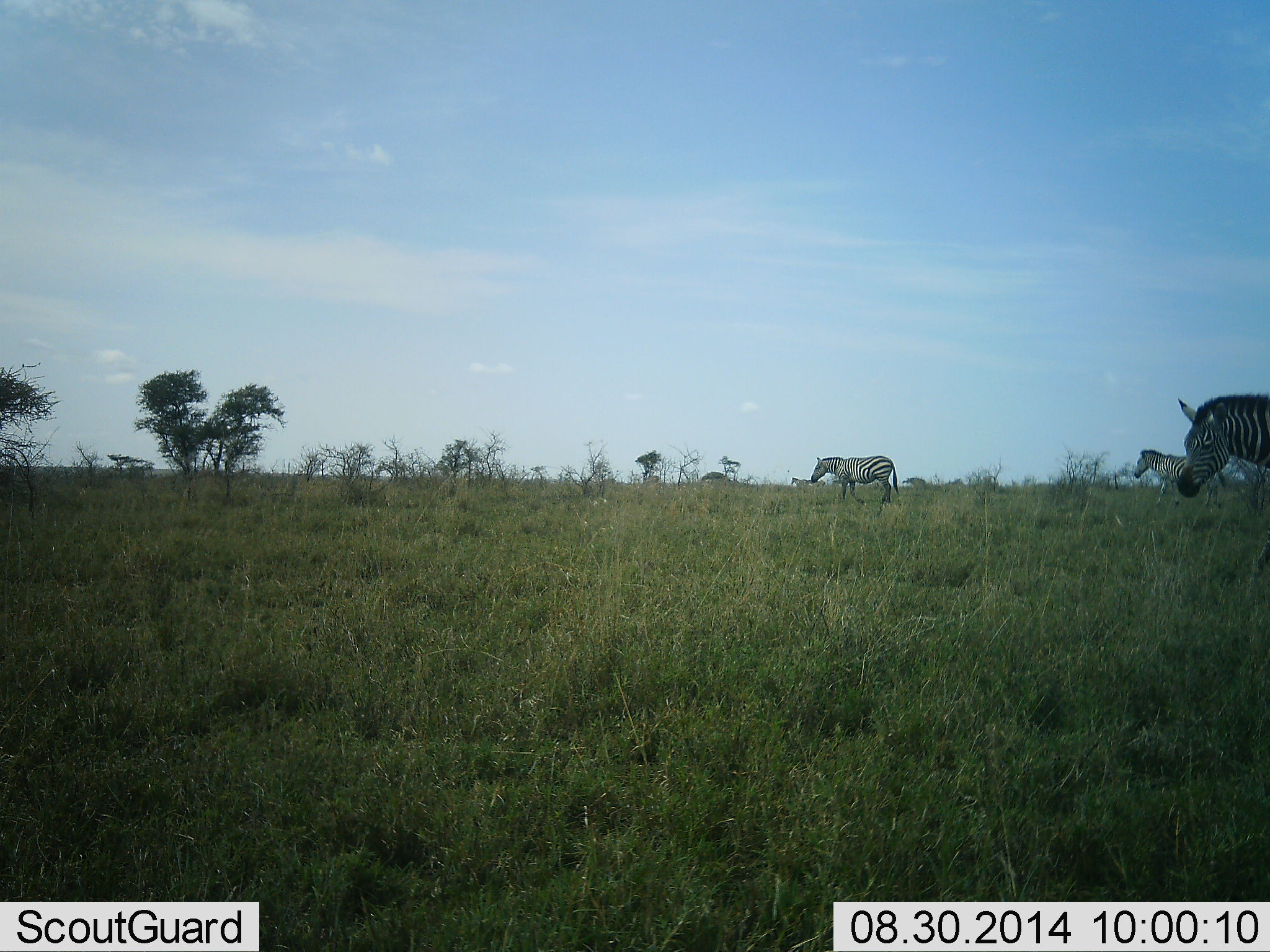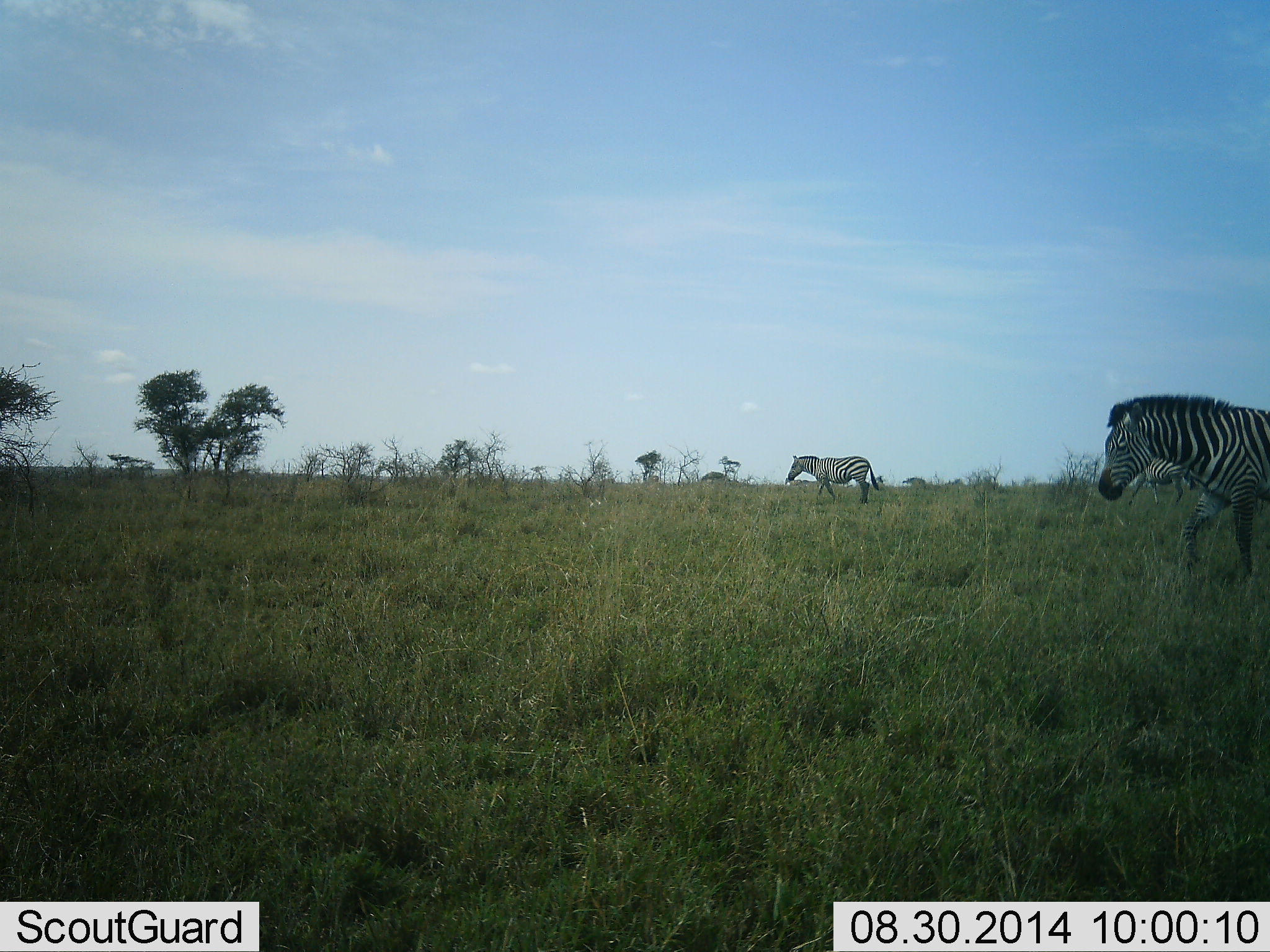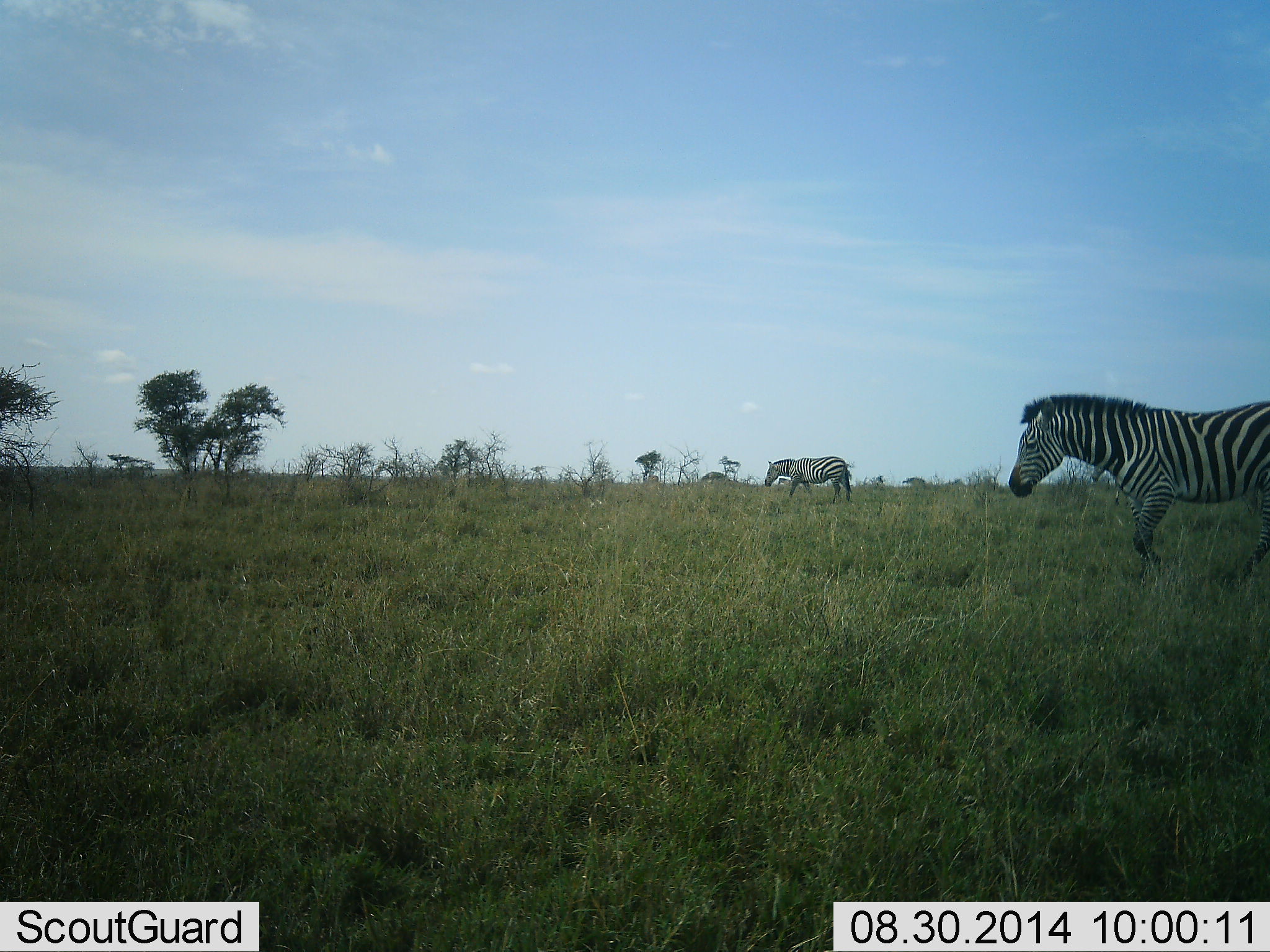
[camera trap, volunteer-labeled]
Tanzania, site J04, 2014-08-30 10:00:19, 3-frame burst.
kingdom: Animalia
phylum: Chordata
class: Mammalia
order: Perissodactyla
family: Equidae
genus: Equus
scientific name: Equus quagga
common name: plains zebra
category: zebra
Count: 3.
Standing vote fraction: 20%.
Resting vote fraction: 0%.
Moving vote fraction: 100%.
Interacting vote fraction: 0%.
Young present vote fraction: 0%.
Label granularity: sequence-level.